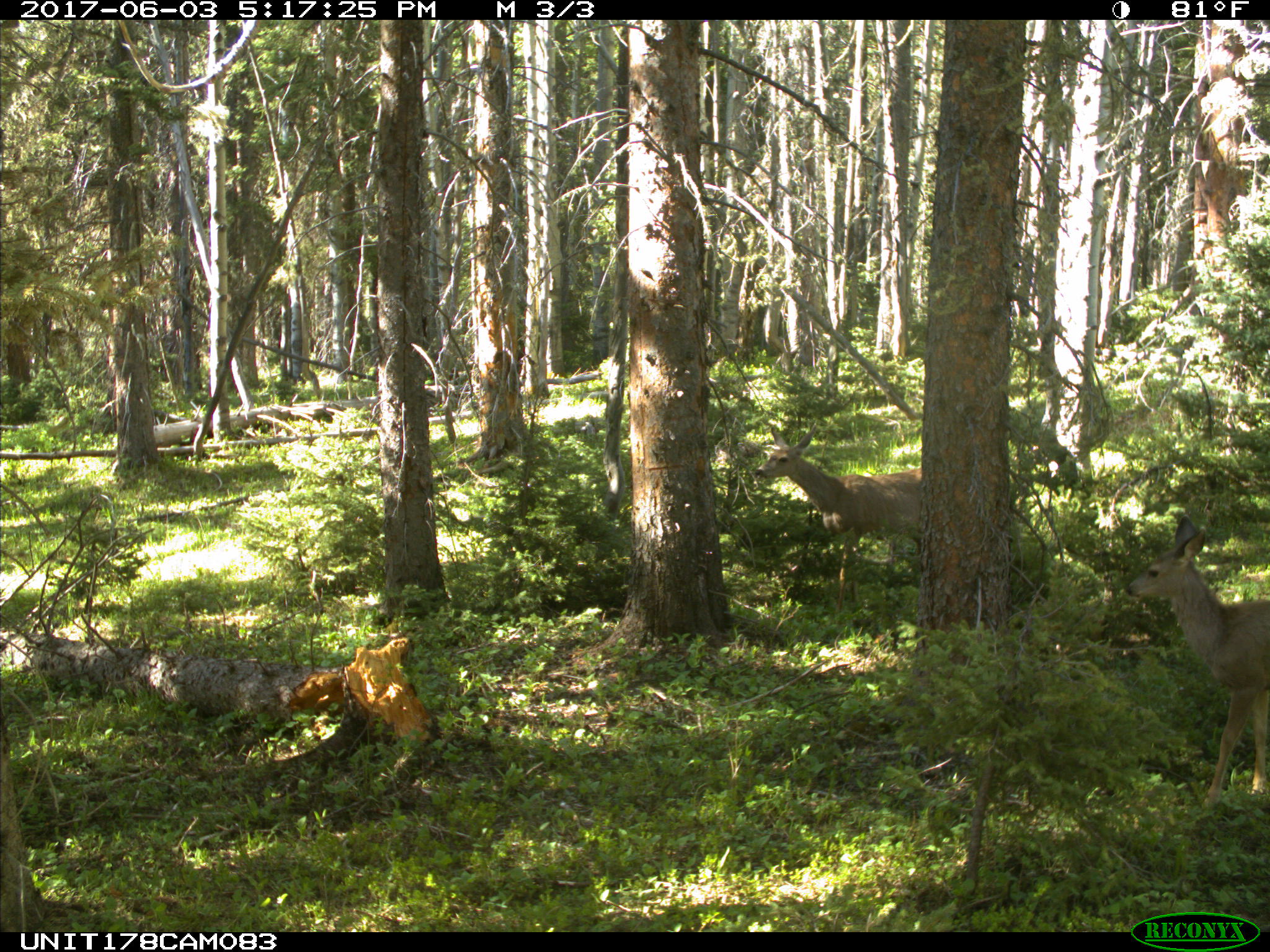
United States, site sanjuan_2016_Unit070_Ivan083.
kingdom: Animalia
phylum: Chordata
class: Mammalia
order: Artiodactyla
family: Cervidae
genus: Odocoileus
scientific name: Odocoileus hemionus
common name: mule deer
Odocoileus hemionus (mule deer).